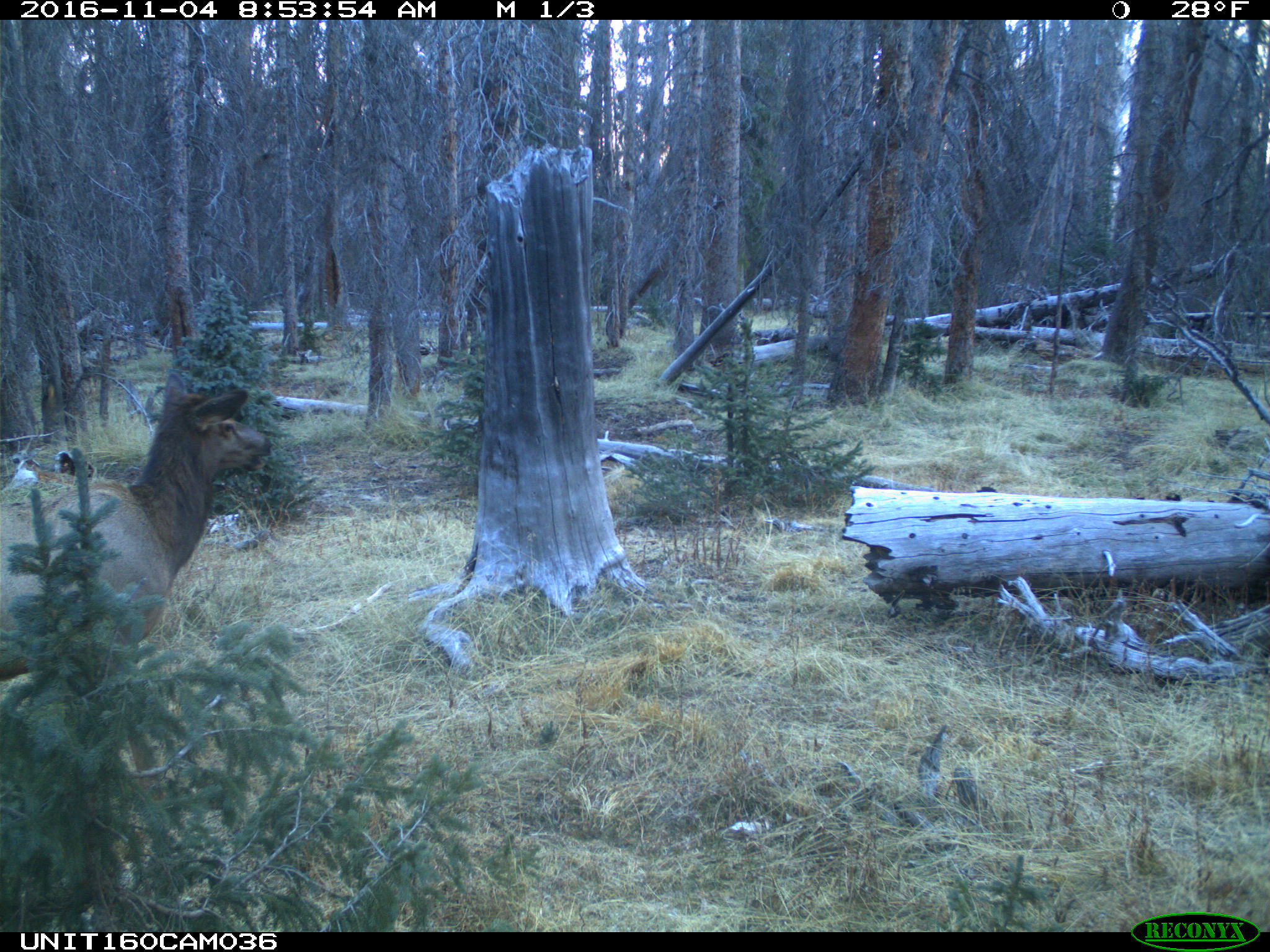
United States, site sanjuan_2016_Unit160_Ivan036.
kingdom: Animalia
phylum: Chordata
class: Mammalia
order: Artiodactyla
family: Cervidae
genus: Cervus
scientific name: Cervus elaphus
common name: red deer